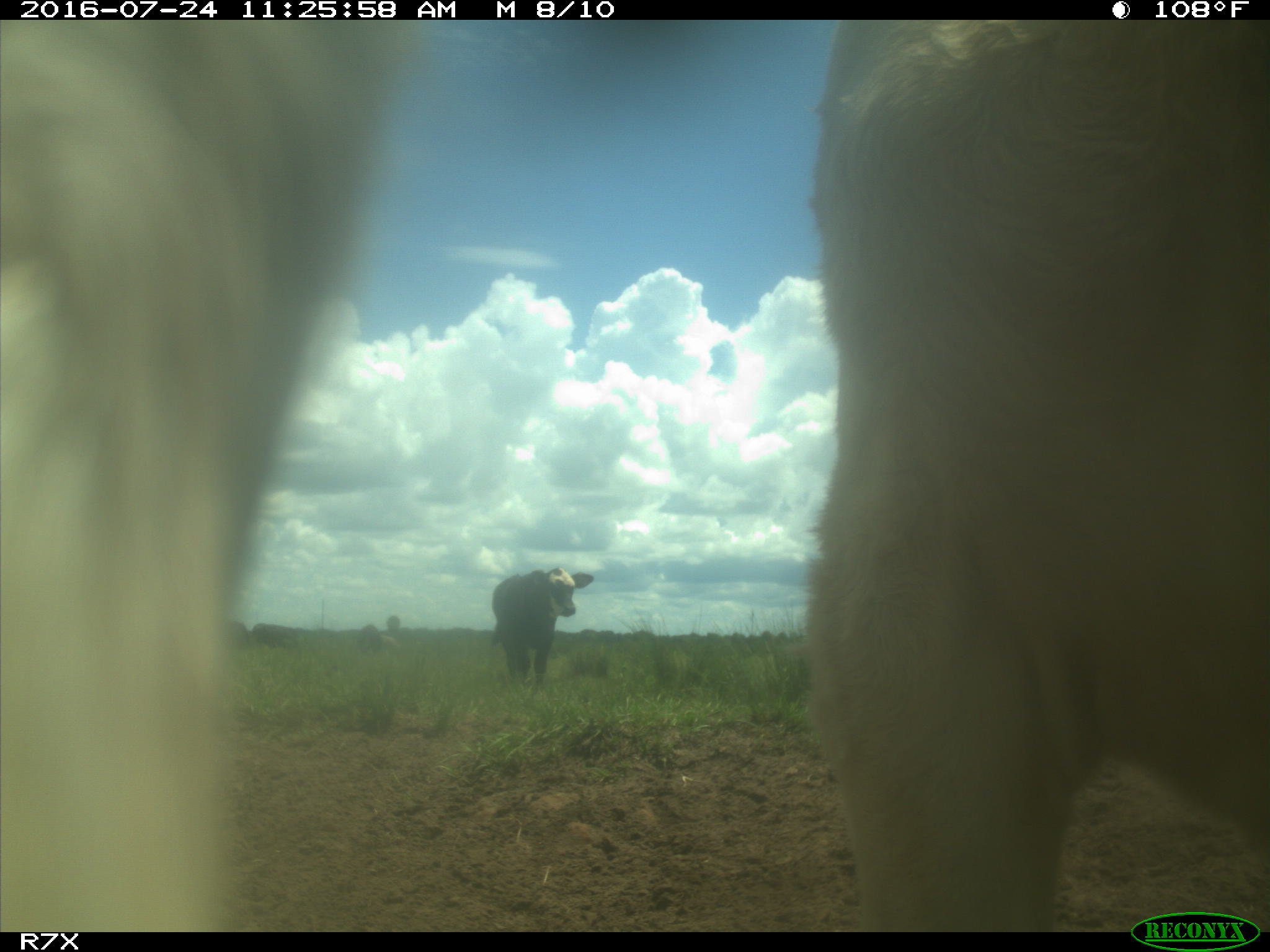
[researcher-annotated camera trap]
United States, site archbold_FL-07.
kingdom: Animalia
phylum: Chordata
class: Mammalia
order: Artiodactyla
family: Bovidae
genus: Bos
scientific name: Bos taurus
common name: domestic cow